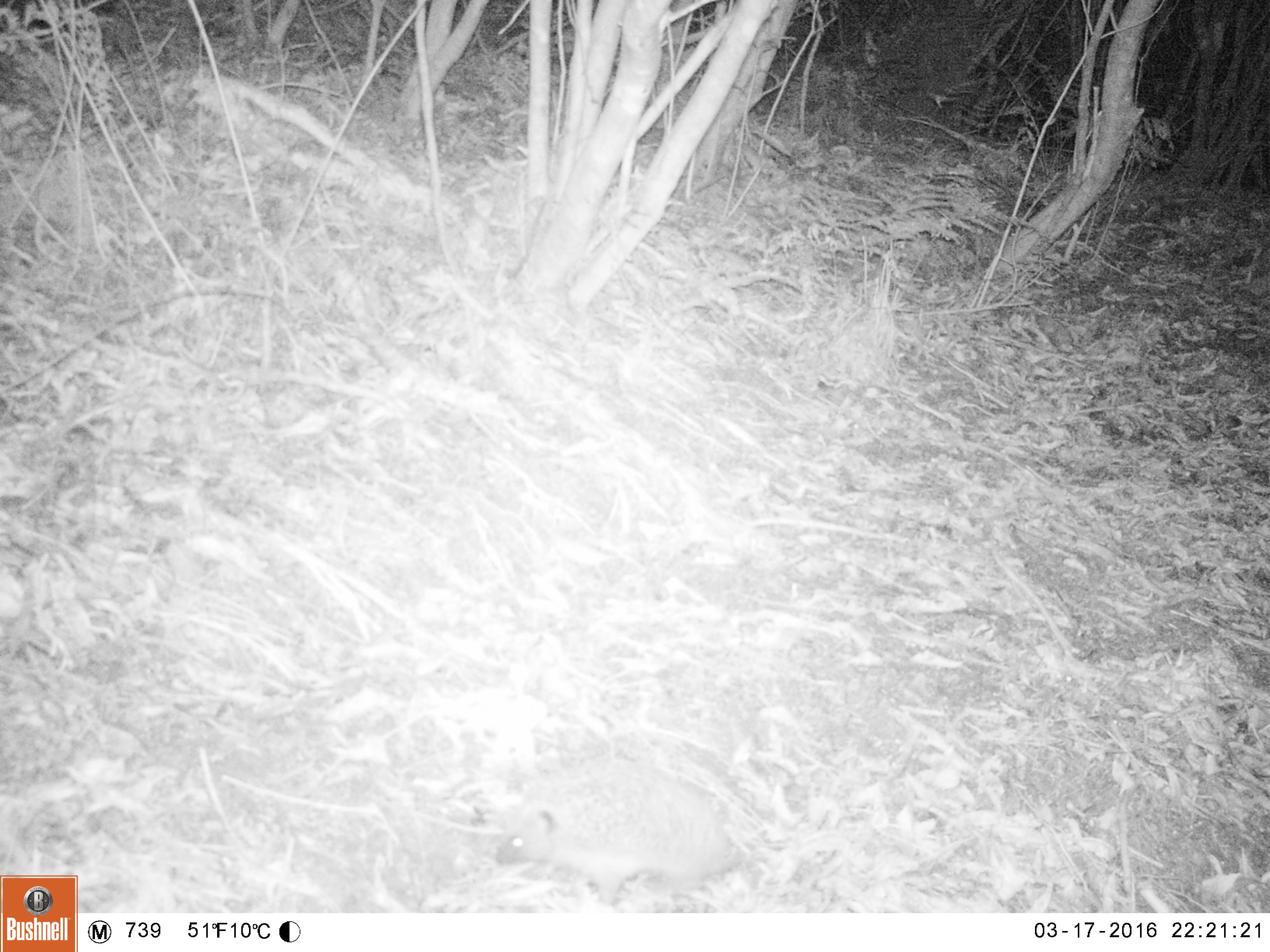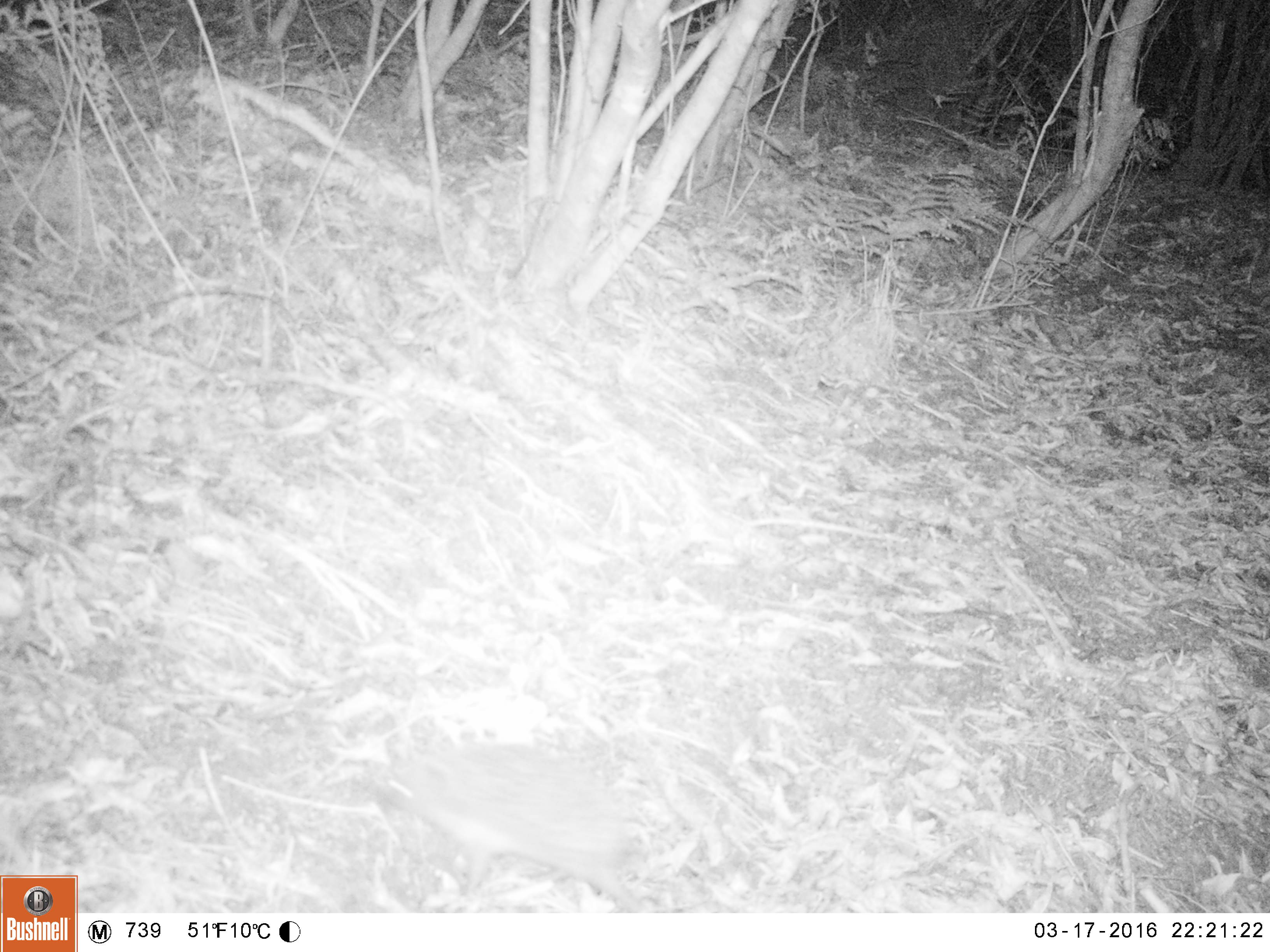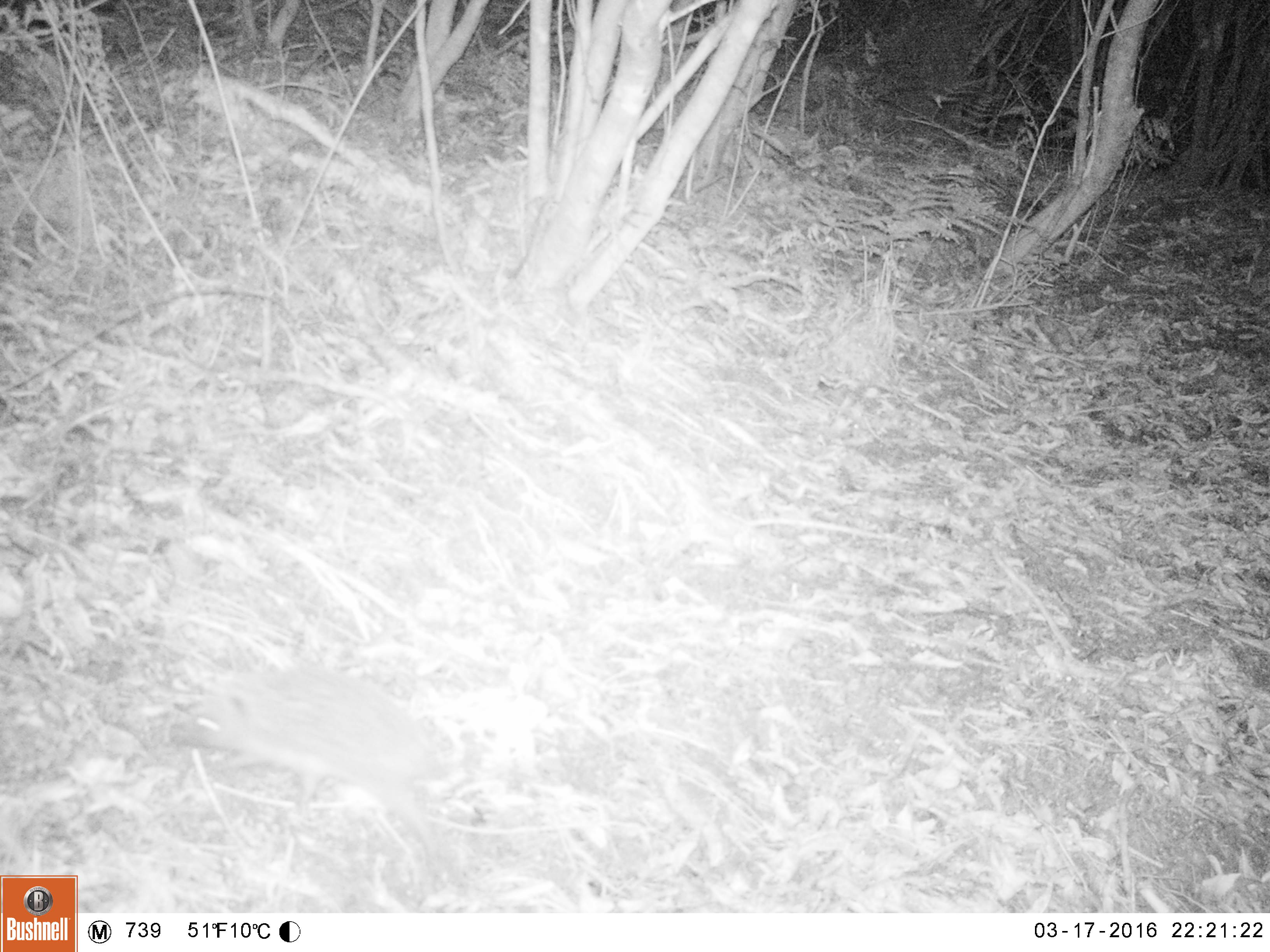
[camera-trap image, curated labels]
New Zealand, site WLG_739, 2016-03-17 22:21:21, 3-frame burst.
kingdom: Animalia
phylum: Chordata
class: Mammalia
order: Eulipotyphla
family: Erinaceidae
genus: Erinaceus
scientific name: Erinaceus europaeus europaeus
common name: european hedgehog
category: hedgehog